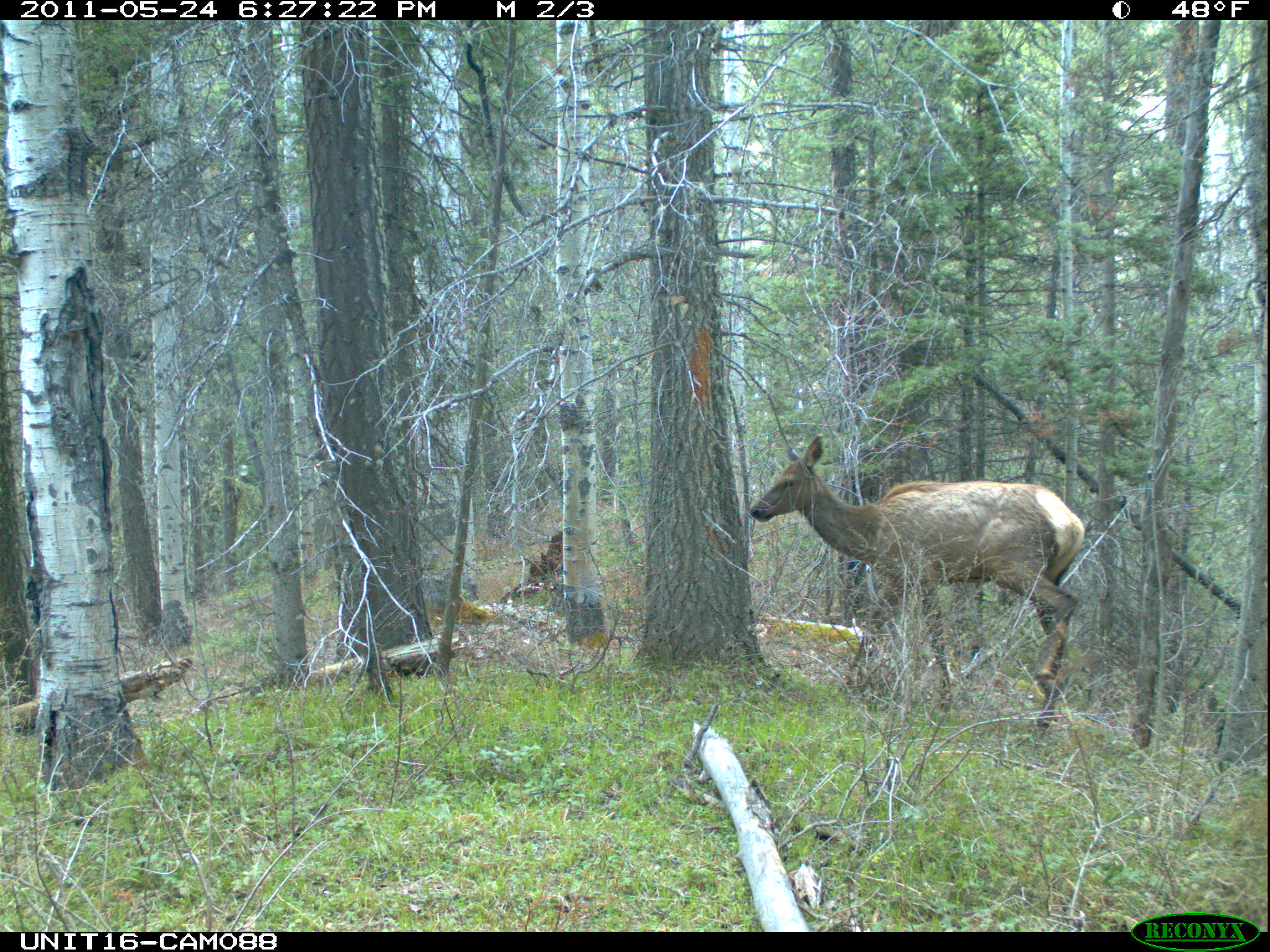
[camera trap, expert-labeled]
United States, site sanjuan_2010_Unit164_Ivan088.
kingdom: Animalia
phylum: Chordata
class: Mammalia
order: Artiodactyla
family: Cervidae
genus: Cervus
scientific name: Cervus elaphus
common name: red deer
Cervus elaphus (red deer).